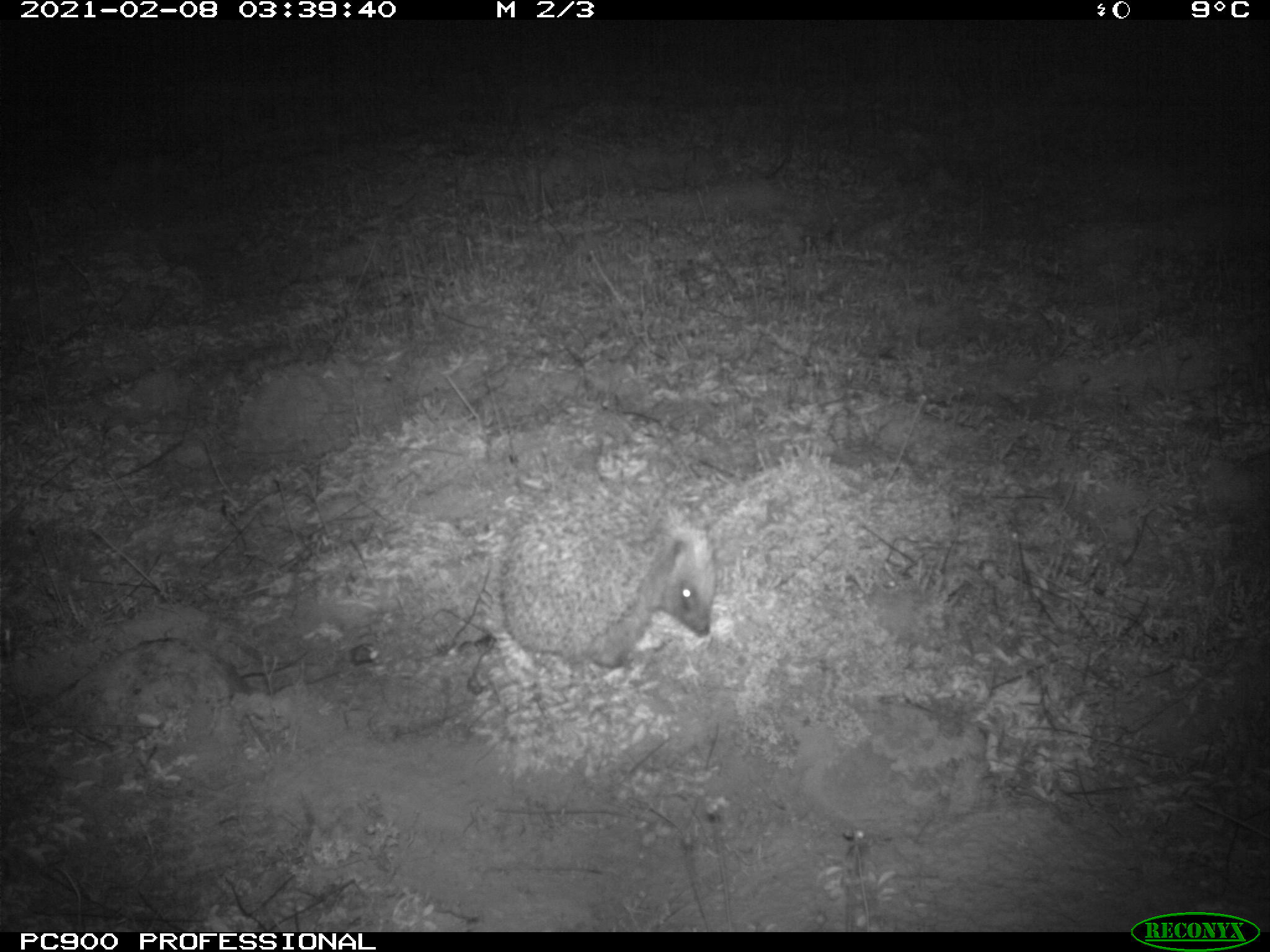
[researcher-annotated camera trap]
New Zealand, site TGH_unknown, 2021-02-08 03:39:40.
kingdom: Animalia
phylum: Chordata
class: Mammalia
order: Eulipotyphla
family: Erinaceidae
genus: Erinaceus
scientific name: Erinaceus europaeus europaeus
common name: european hedgehog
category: hedgehog